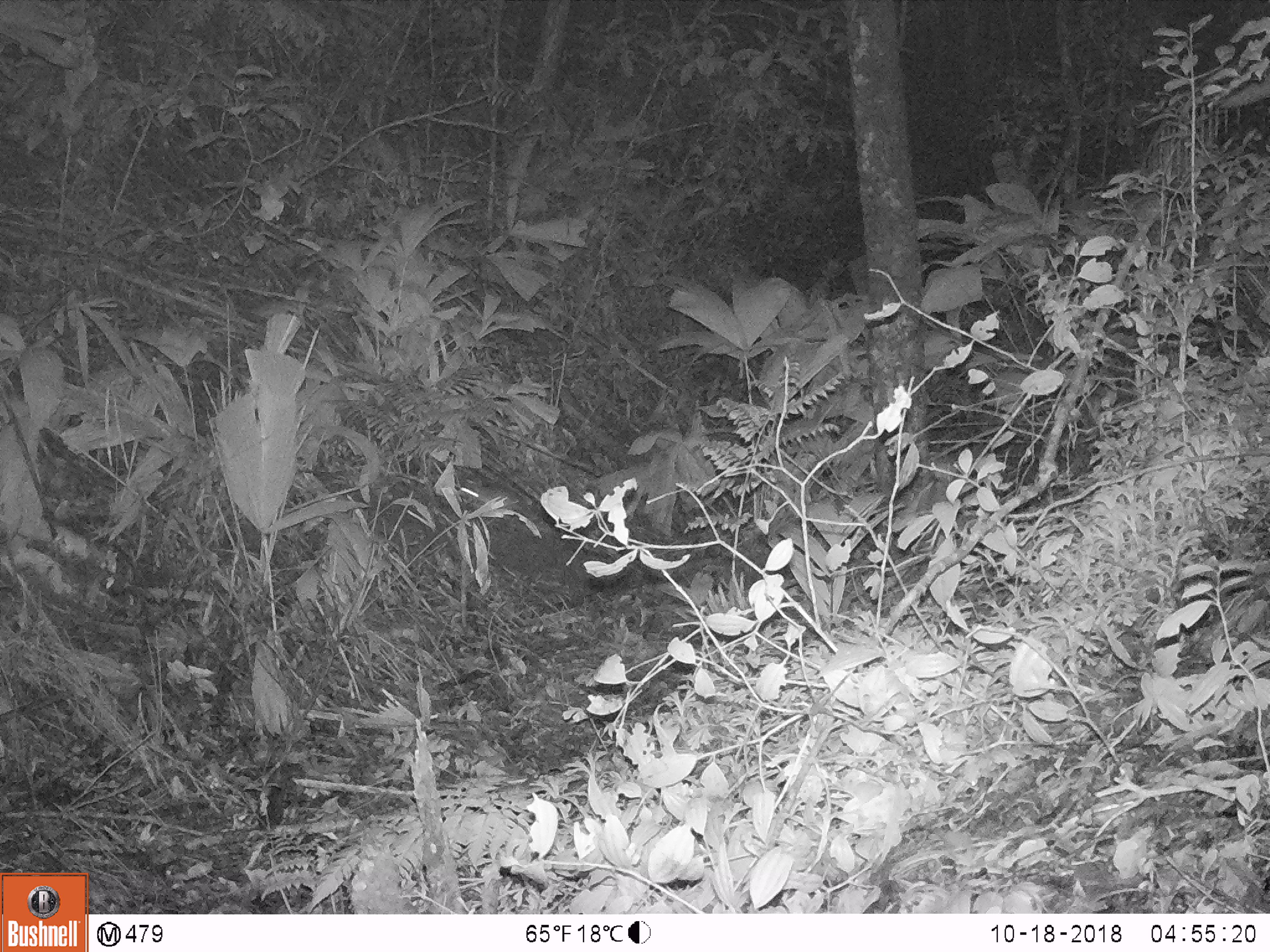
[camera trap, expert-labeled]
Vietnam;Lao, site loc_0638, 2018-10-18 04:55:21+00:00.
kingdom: Animalia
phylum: Chordata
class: Mammalia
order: Rodentia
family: Muridae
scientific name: Muridae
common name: old-world mice and rats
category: unidentified murid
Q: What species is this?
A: Unidentified murid (old-world mice and rats) (Muridae).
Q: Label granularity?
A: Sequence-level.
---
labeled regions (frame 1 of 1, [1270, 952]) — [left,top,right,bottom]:
unidentified murid: [459,486,521,511]